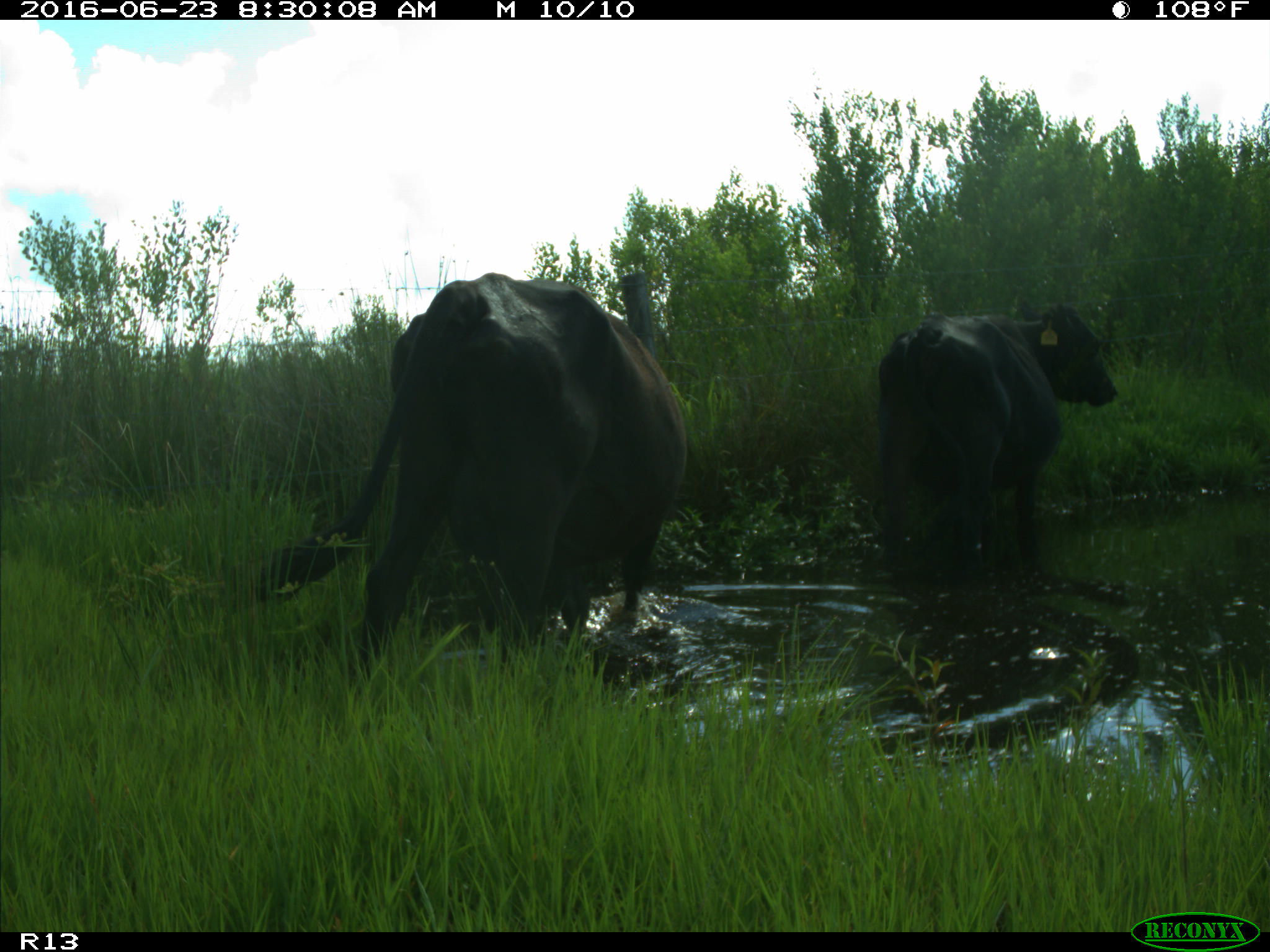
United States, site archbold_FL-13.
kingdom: Animalia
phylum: Chordata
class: Mammalia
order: Artiodactyla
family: Bovidae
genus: Bos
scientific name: Bos taurus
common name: domestic cow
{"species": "Bos taurus (domestic cow)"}